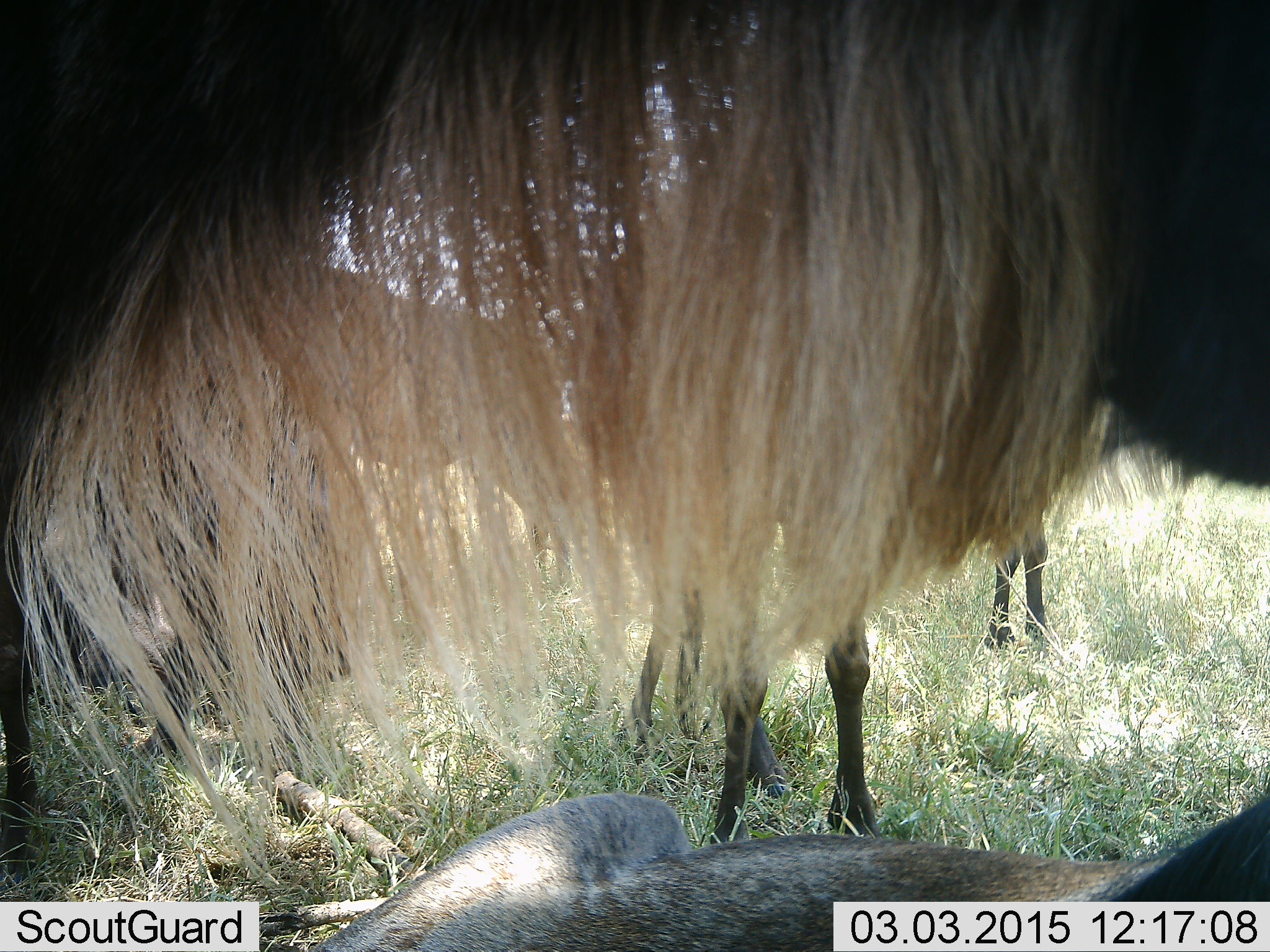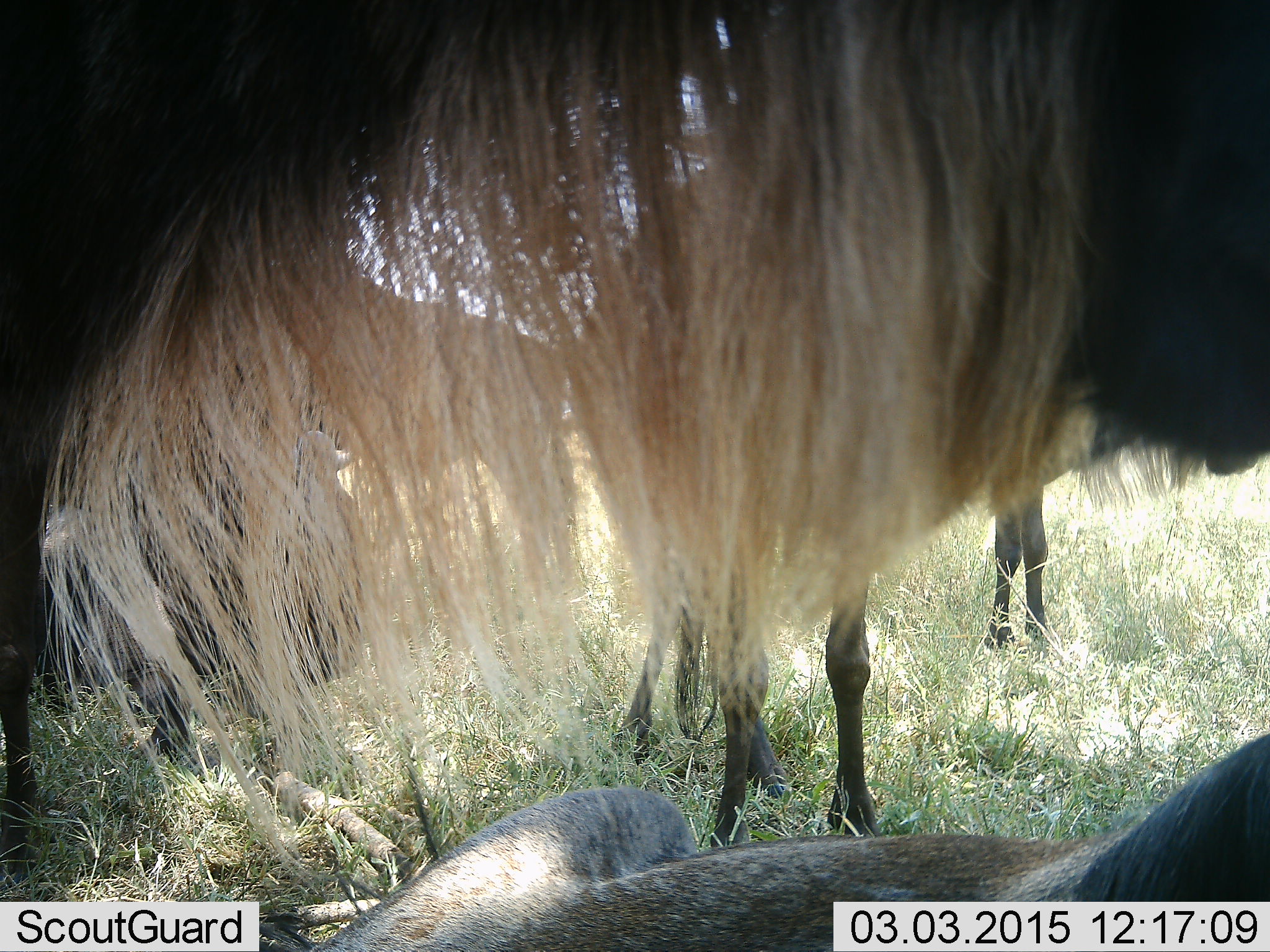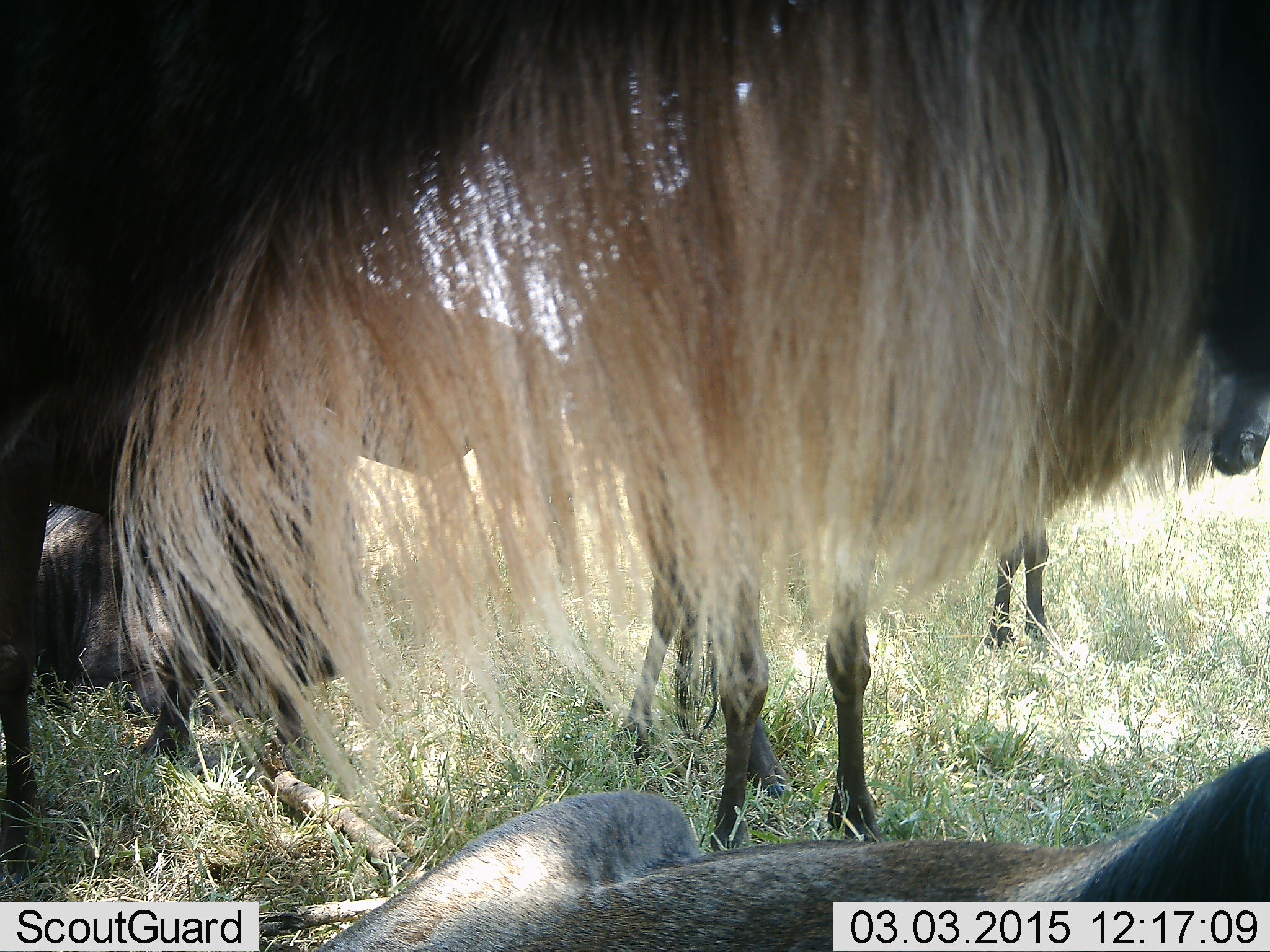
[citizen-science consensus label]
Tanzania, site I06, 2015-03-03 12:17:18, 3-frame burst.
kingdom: Animalia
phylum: Chordata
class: Mammalia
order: Artiodactyla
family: Bovidae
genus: Connochaetes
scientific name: Connochaetes taurinus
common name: blue wildebeest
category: wildebeest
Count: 4.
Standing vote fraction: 100%.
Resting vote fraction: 56%.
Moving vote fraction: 11%.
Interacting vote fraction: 0%.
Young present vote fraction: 0%.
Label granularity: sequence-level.